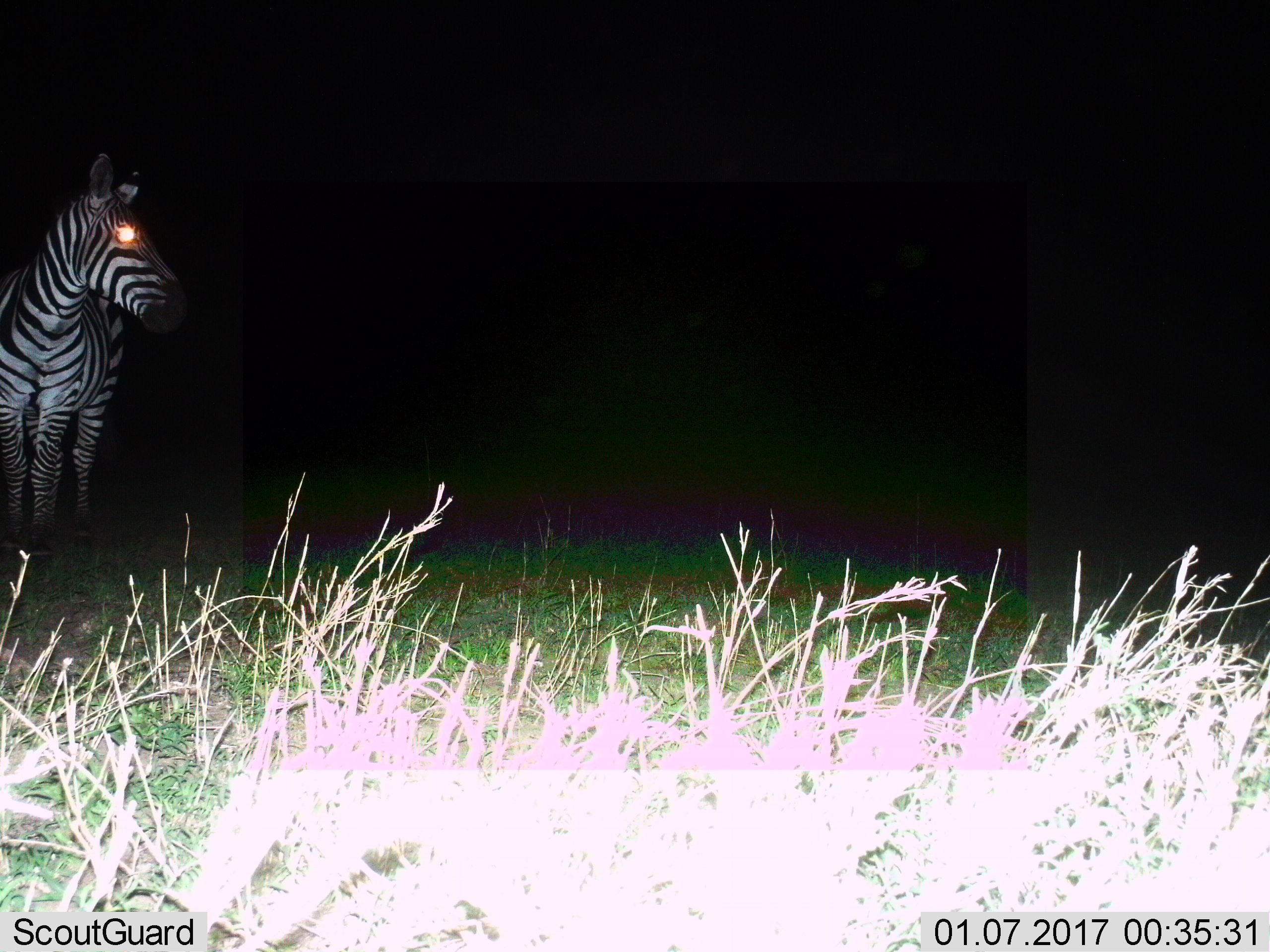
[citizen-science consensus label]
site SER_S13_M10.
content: unidentified animal